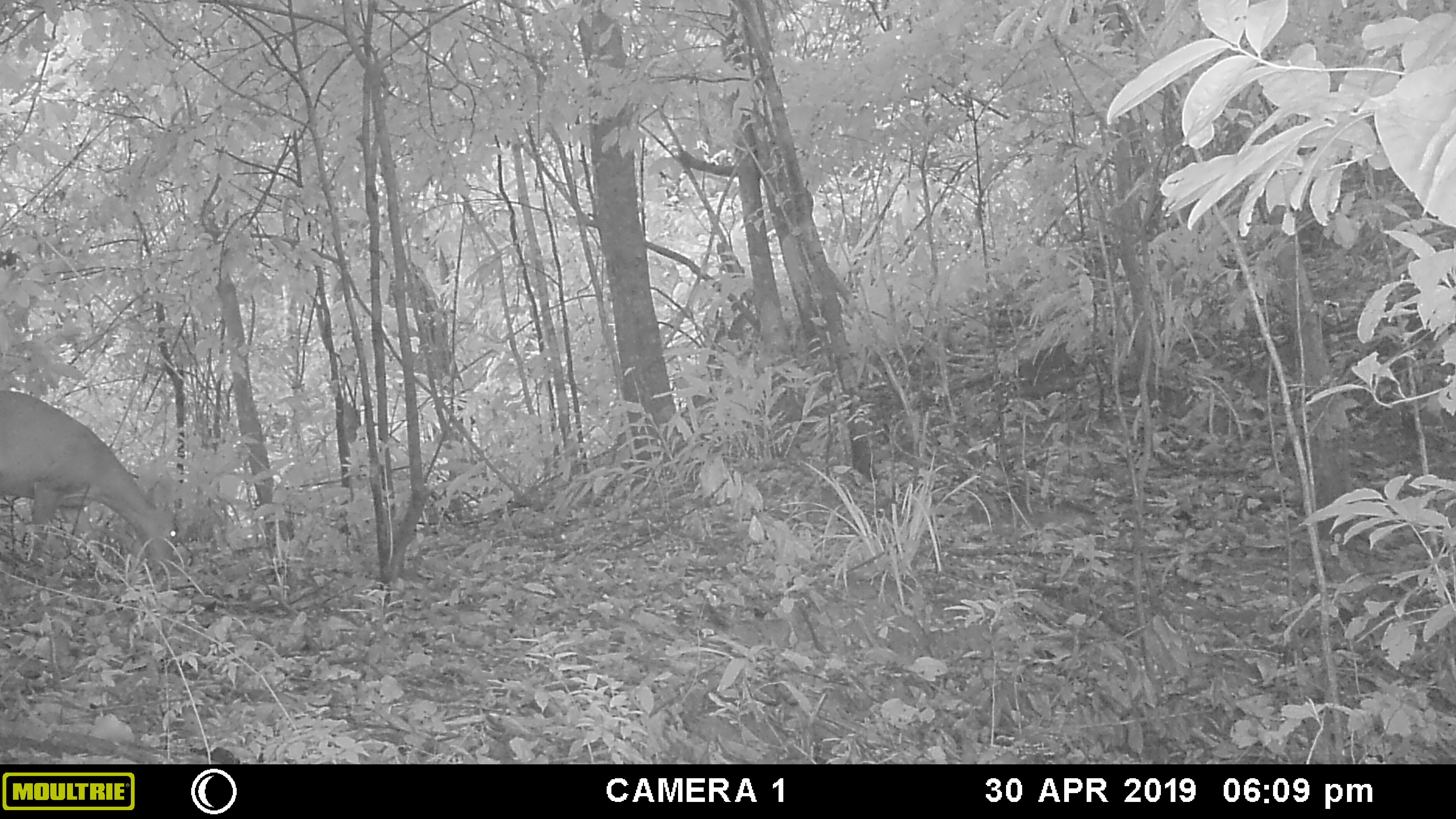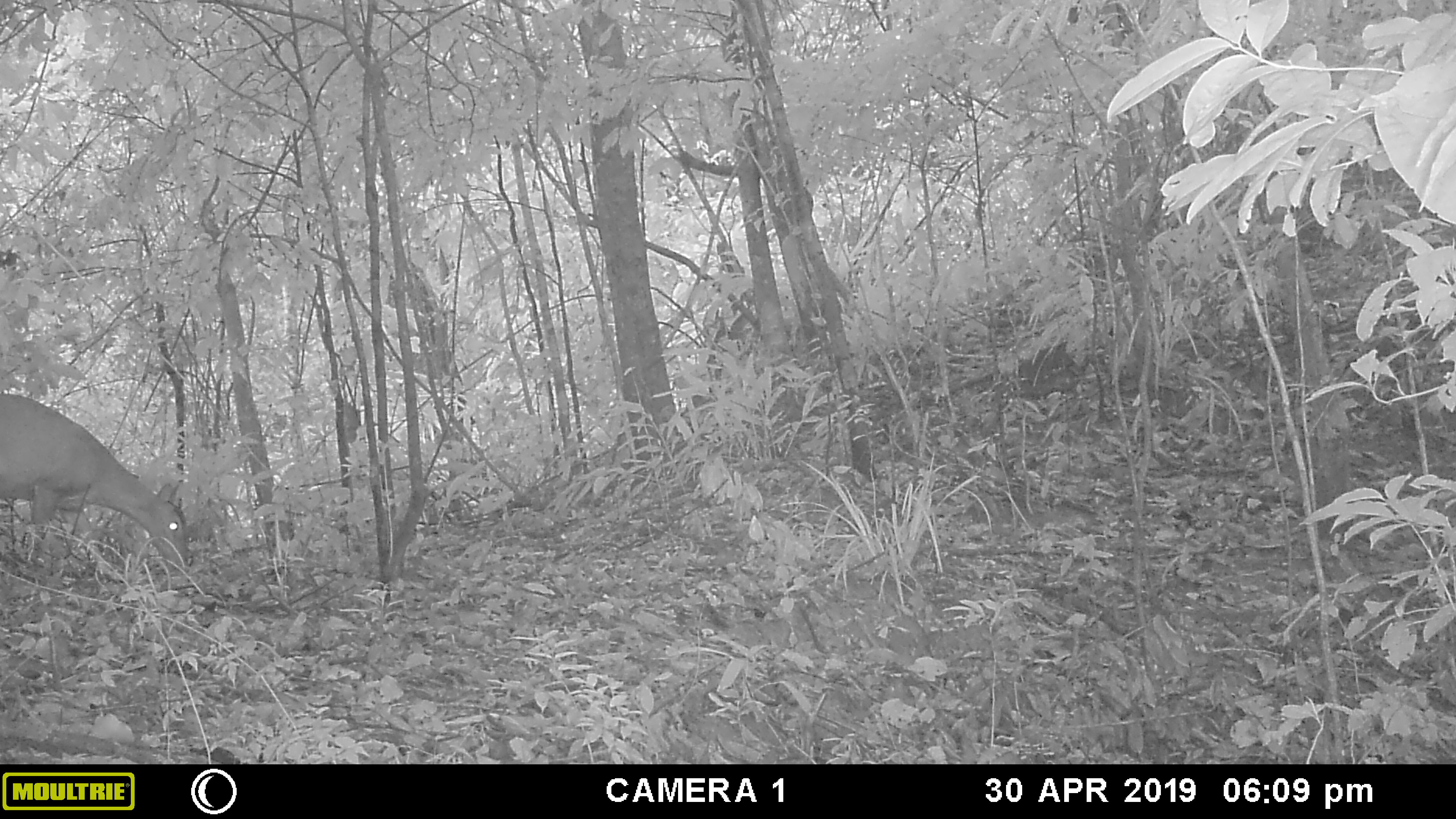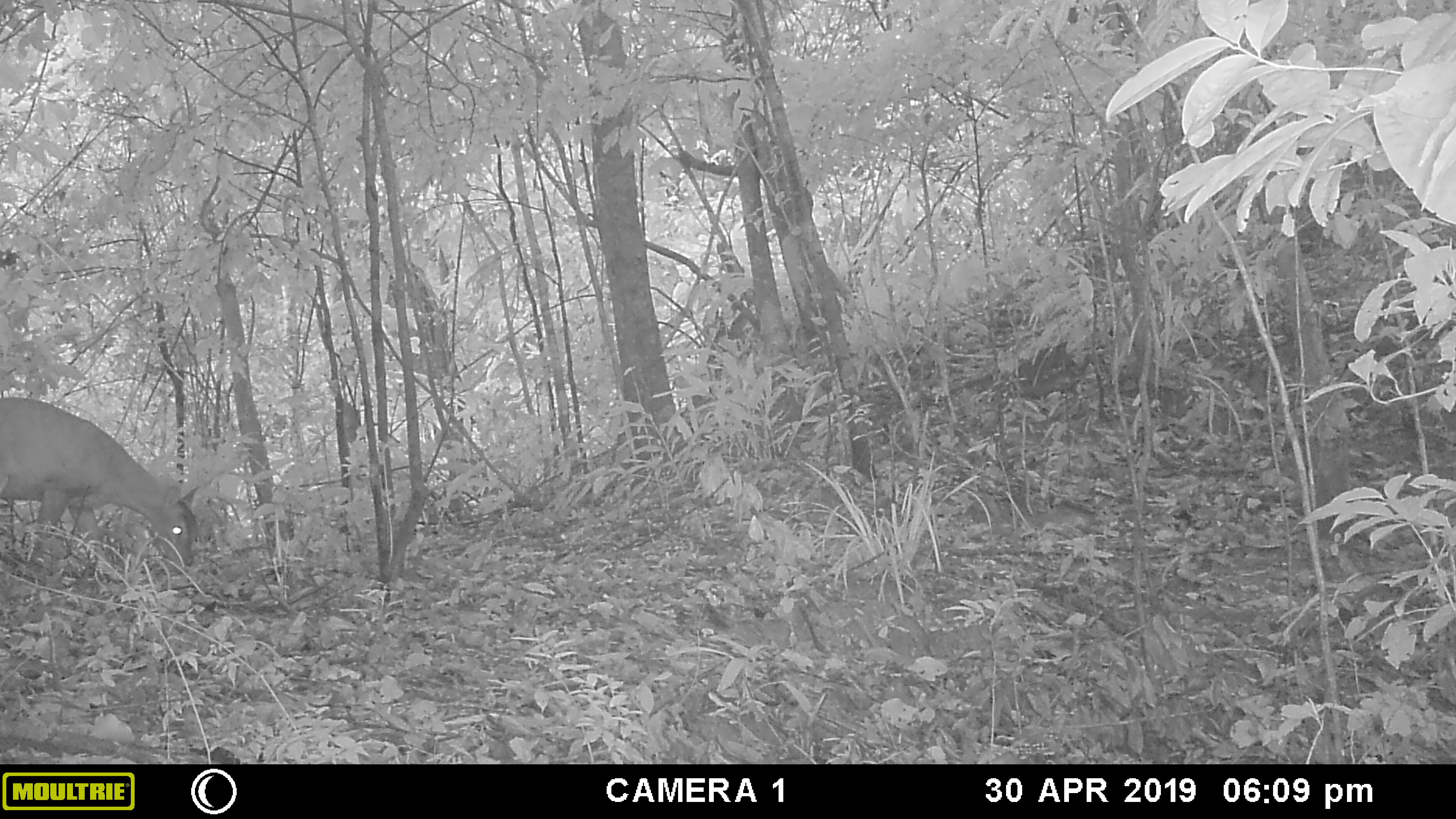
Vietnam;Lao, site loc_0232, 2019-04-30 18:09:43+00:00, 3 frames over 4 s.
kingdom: Animalia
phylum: Chordata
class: Mammalia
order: Artiodactyla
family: Cervidae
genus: Muntiacus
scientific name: Muntiacus vuquangensis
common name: large-antlered muntjac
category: large antlered muntjac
Large antlered muntjac (large-antlered muntjac) (Muntiacus vuquangensis). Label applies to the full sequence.